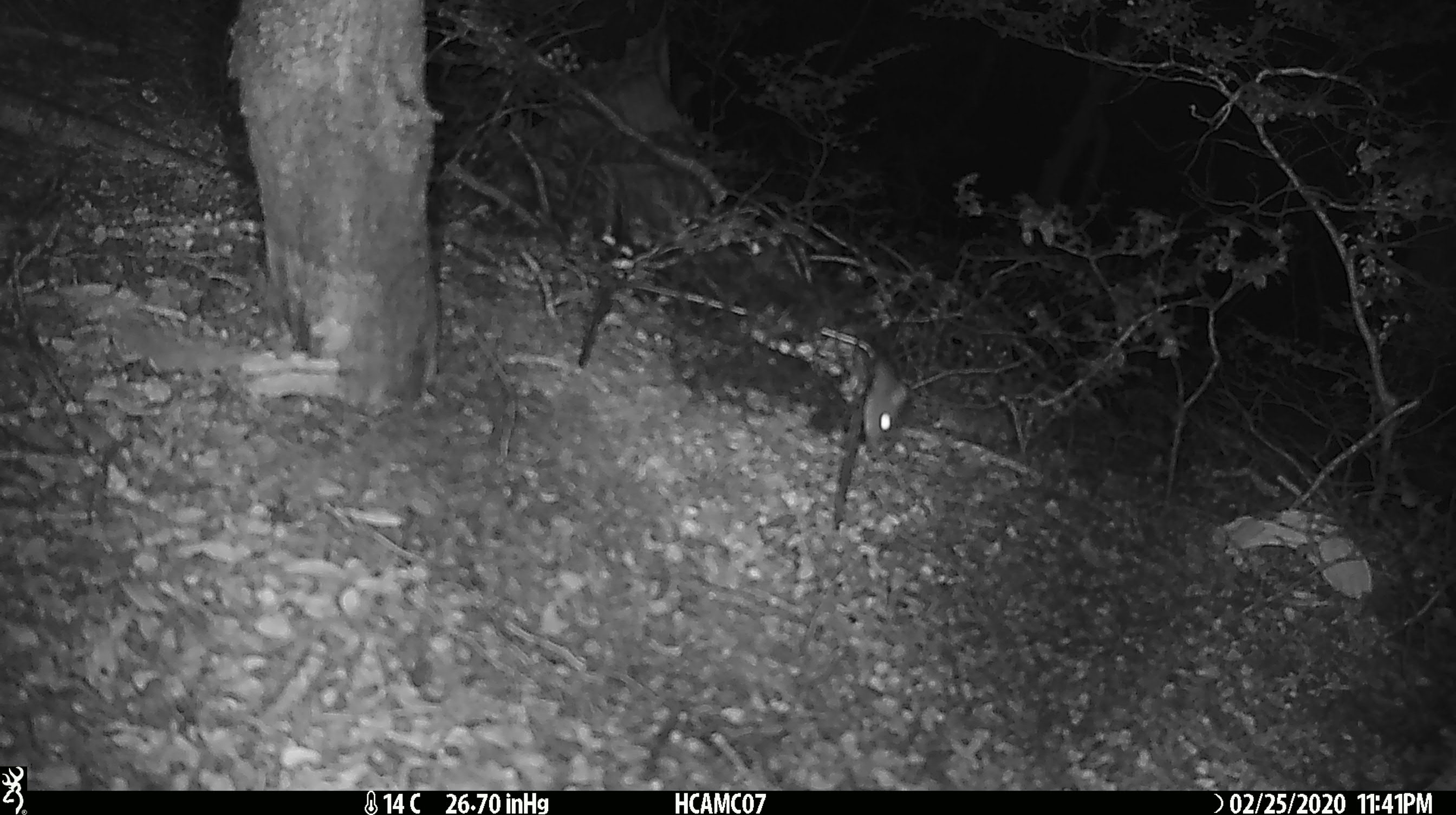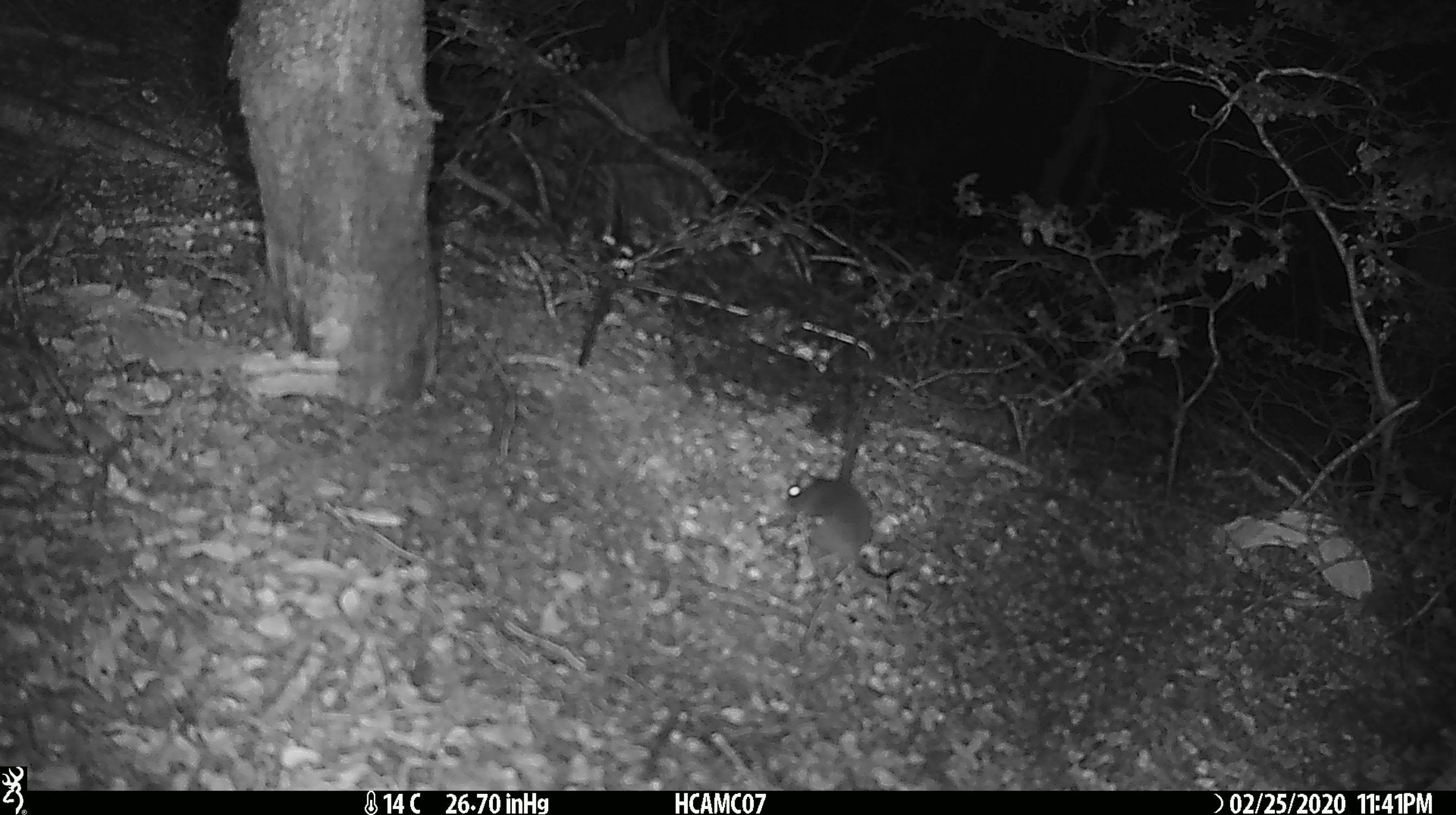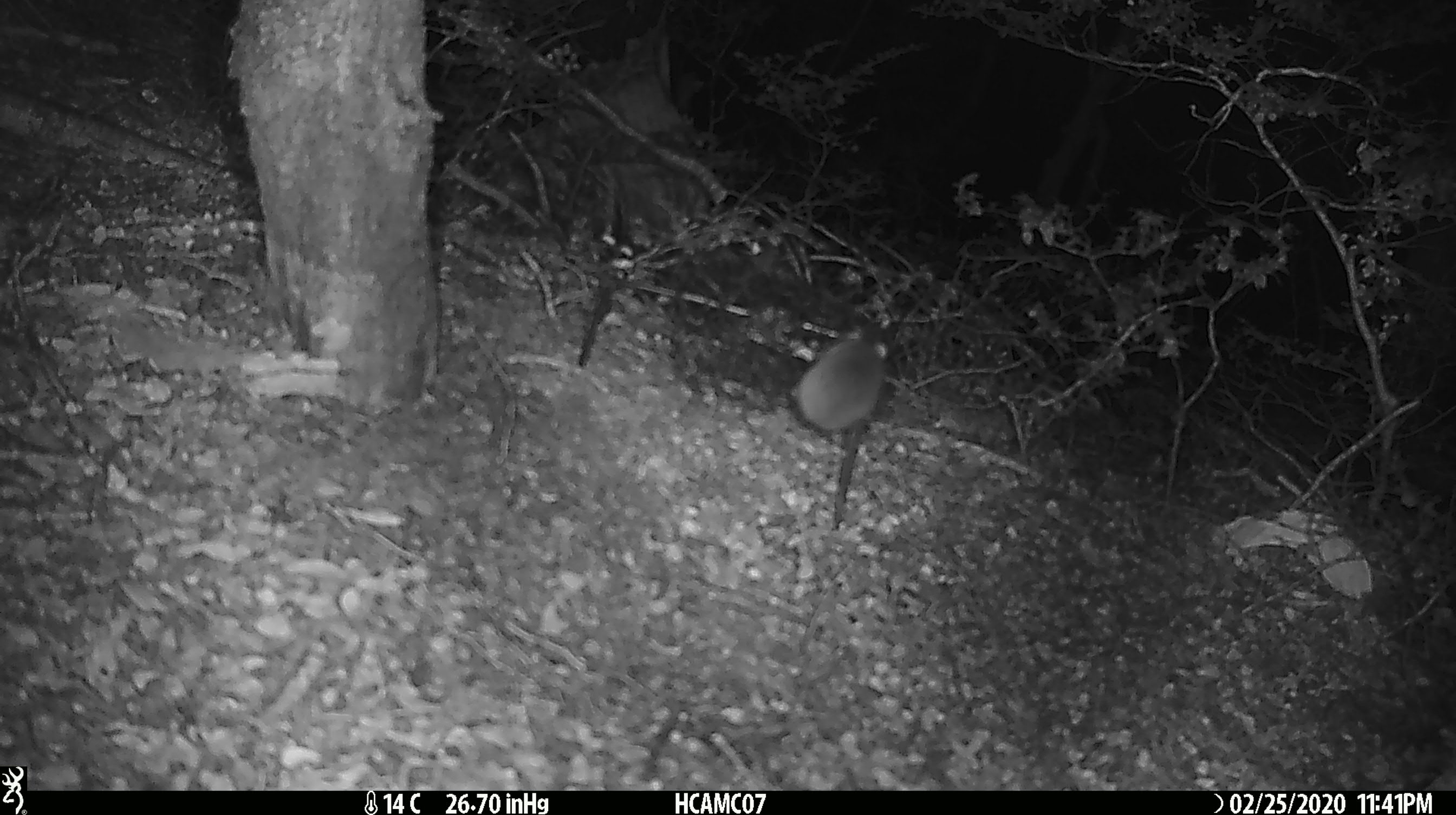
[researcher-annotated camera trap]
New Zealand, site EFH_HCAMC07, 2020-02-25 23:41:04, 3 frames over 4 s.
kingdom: Animalia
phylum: Chordata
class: Mammalia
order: Rodentia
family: Muridae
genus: Mus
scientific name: Mus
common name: mouse